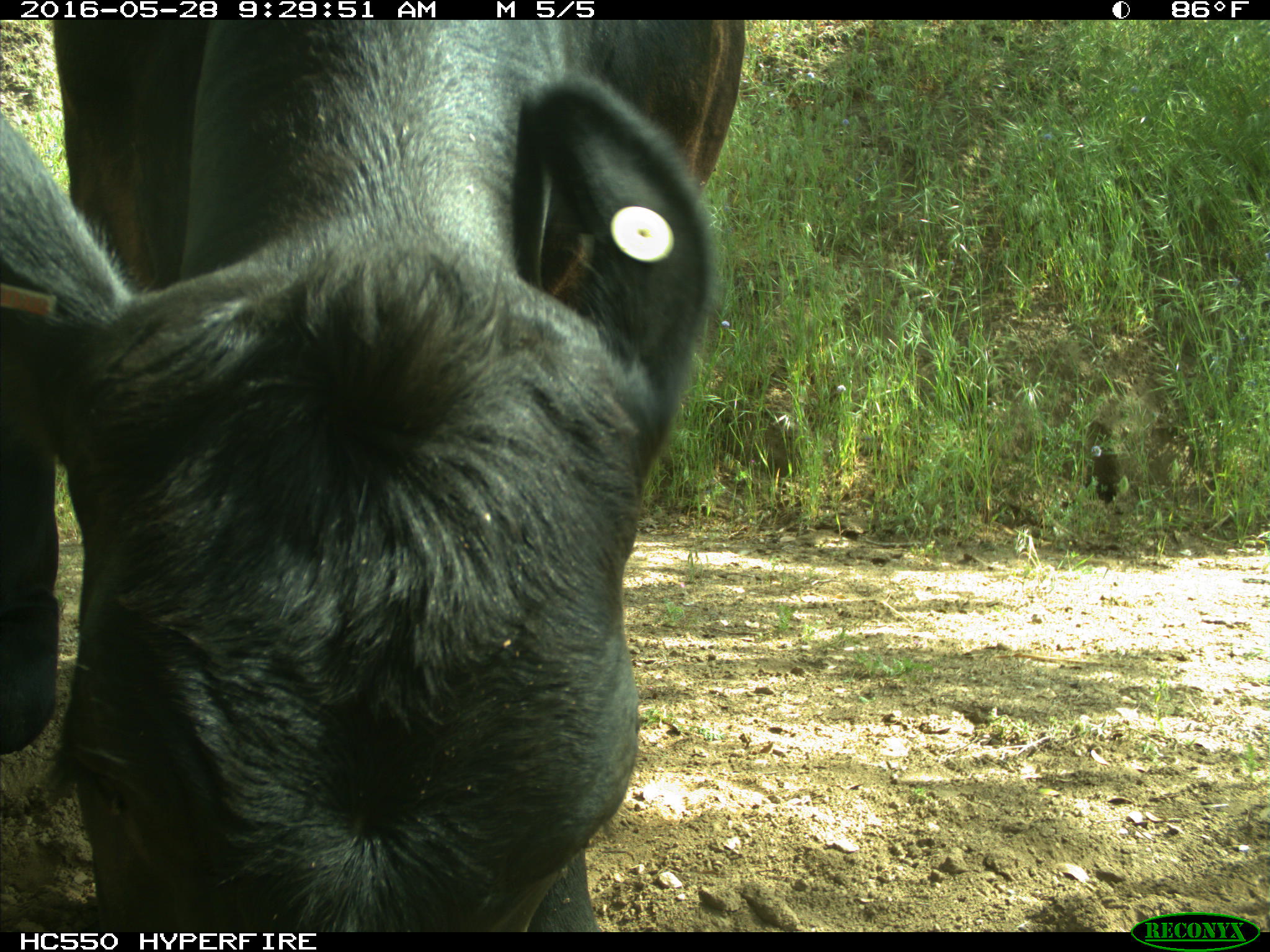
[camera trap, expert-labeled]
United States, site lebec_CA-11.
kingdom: Animalia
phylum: Chordata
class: Mammalia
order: Artiodactyla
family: Bovidae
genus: Bos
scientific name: Bos taurus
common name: domestic cow